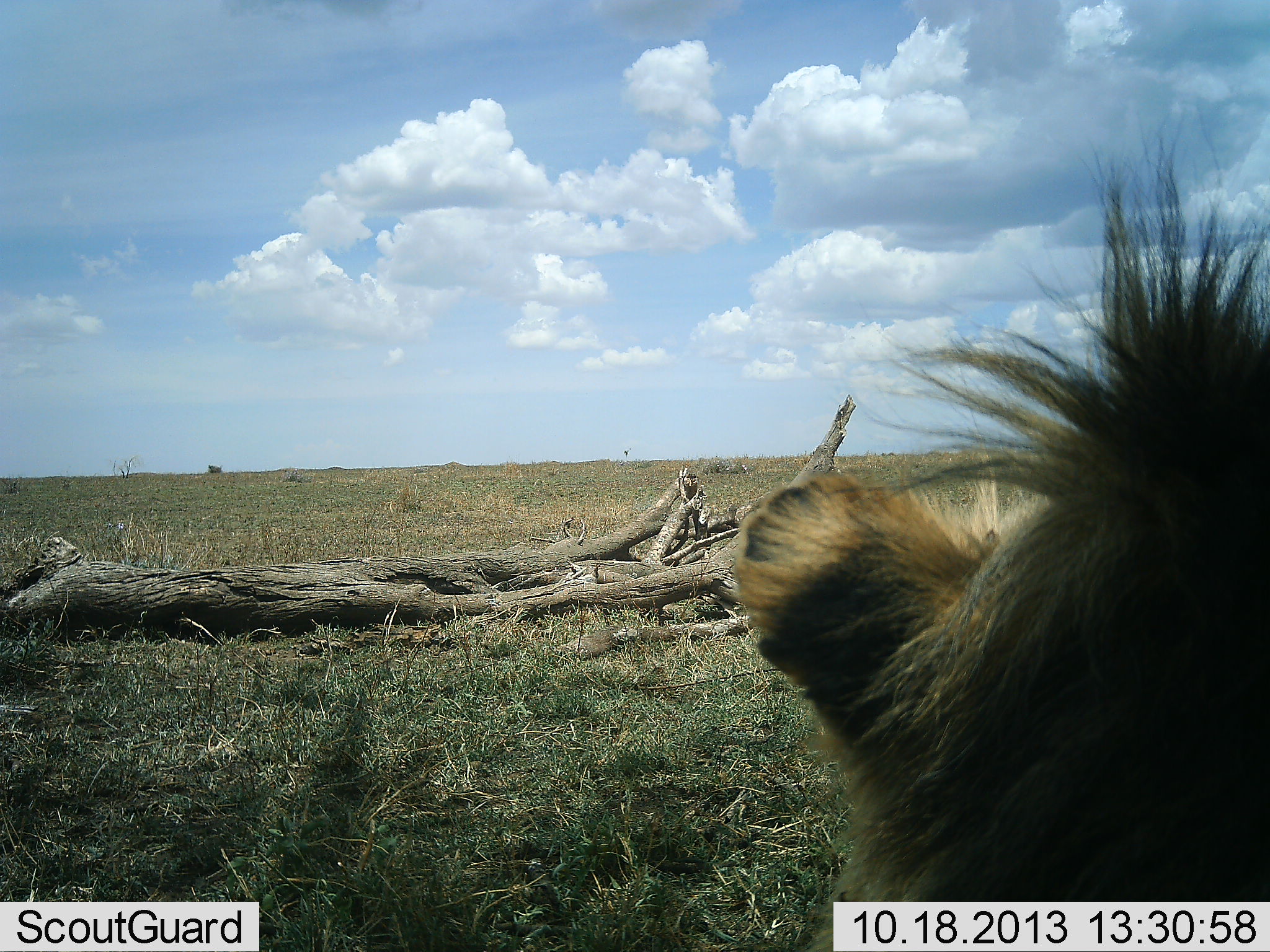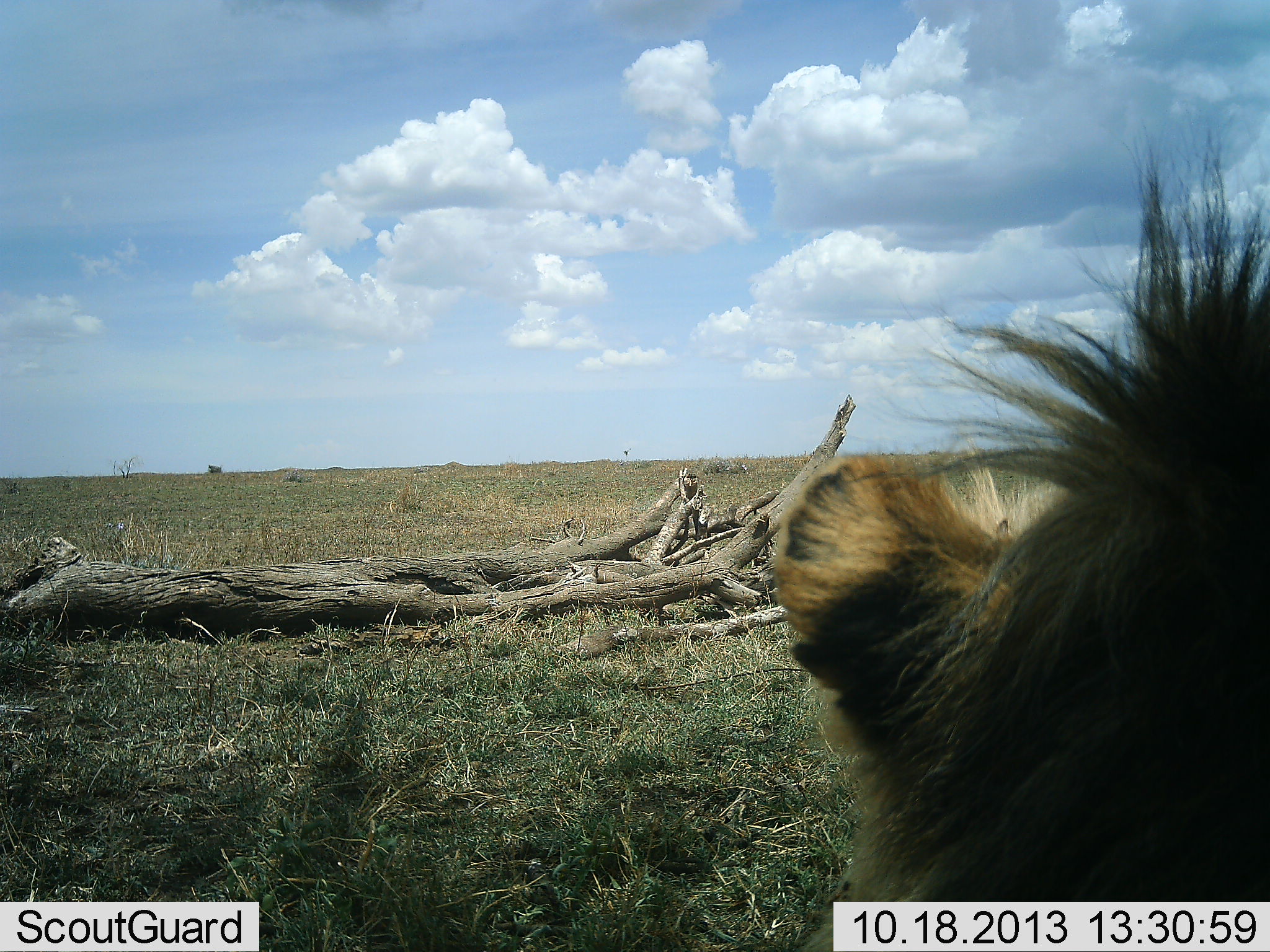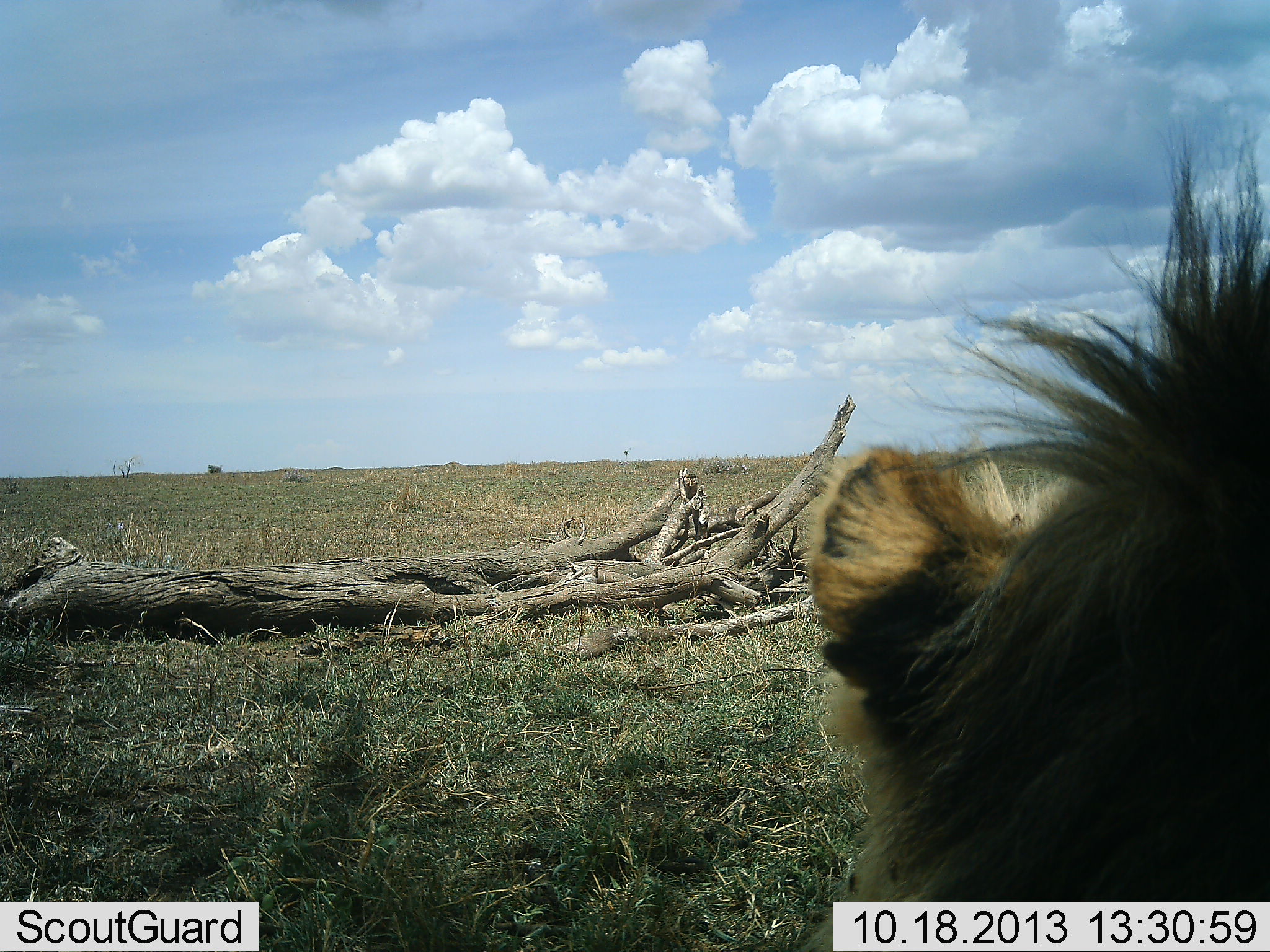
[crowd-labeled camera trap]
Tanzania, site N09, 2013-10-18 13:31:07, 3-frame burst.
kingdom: Animalia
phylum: Chordata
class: Mammalia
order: Carnivora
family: Felidae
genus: Panthera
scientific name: Panthera leo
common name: lion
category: lionmale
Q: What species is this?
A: Lionmale (lion) (Panthera leo).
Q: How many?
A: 1.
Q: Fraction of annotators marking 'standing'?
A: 30%.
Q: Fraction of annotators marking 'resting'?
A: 65%.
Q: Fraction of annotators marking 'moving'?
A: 0%.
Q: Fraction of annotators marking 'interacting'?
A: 4%.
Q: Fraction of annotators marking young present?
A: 0%.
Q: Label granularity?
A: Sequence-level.